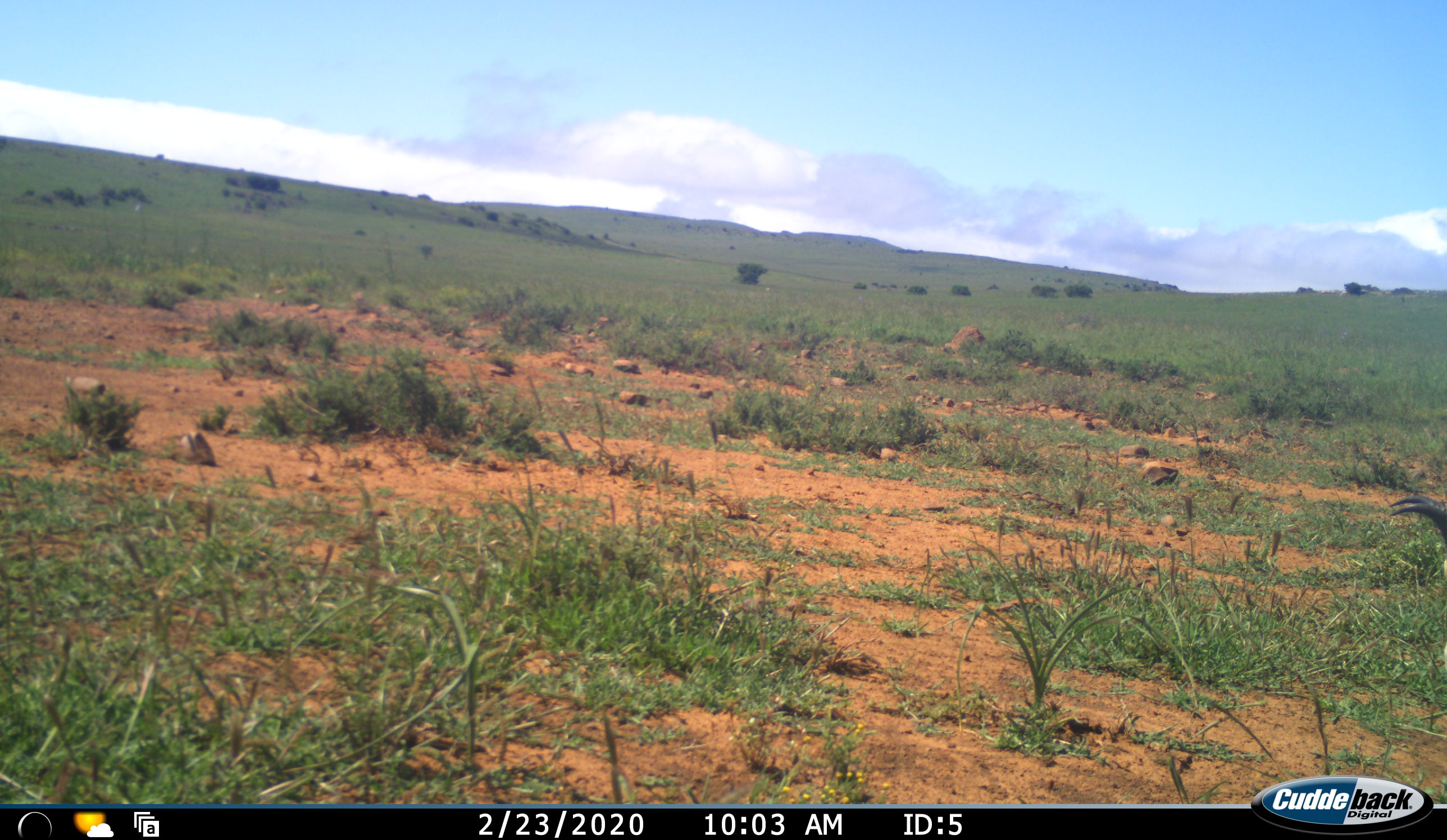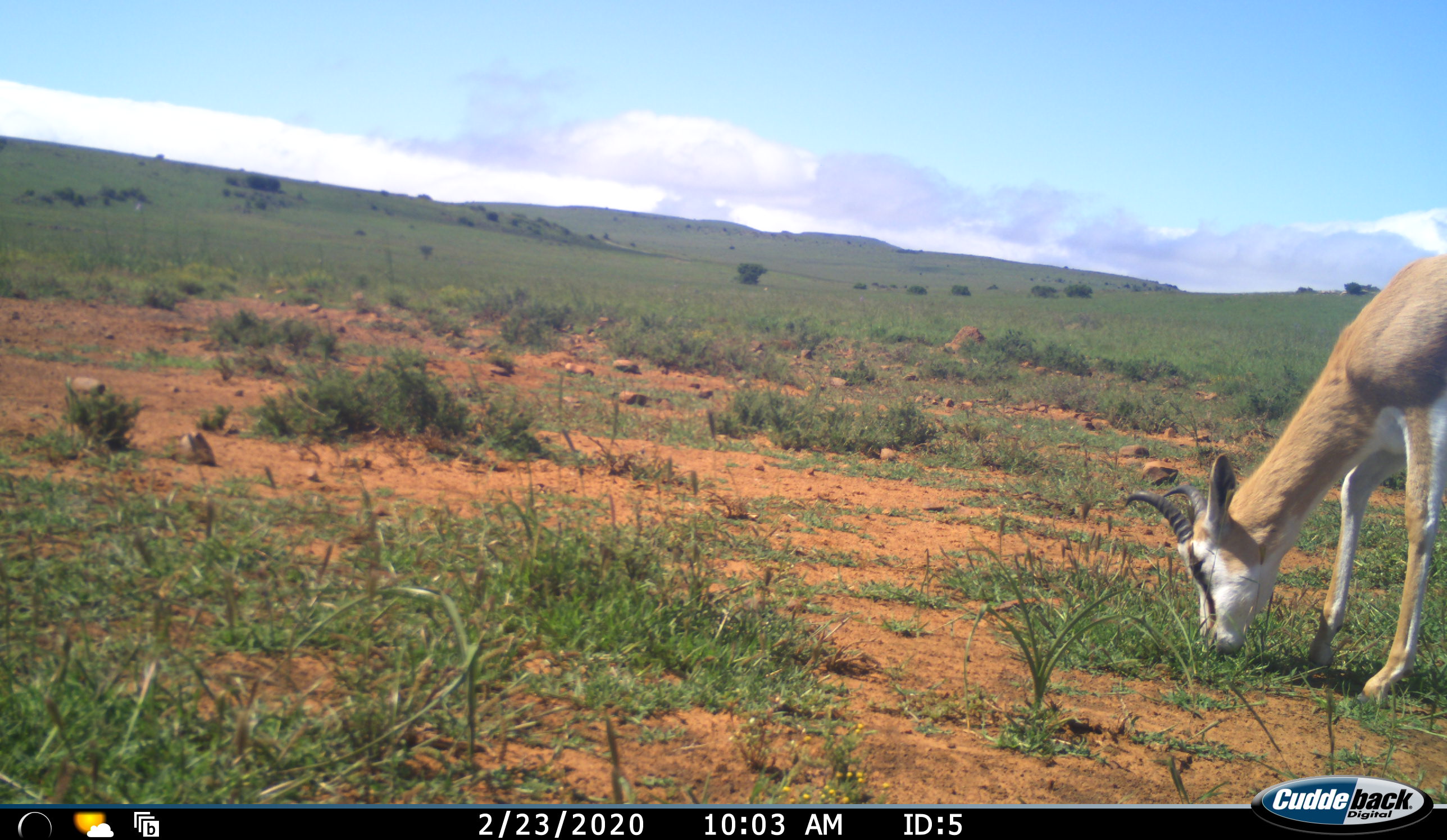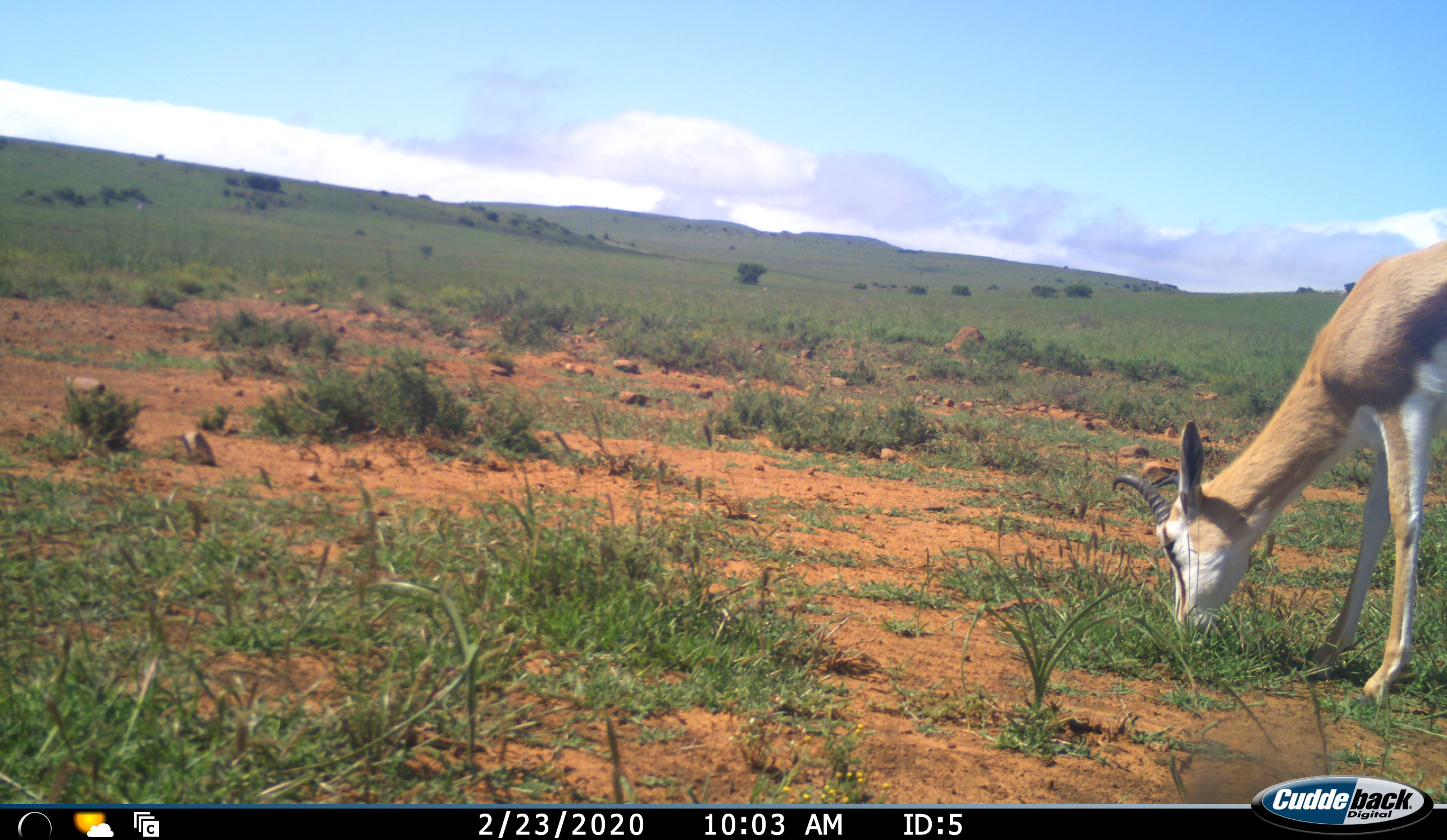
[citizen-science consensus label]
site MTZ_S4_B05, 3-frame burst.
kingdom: Animalia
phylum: Chordata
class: Mammalia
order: Artiodactyla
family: Bovidae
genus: Antidorcas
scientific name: Antidorcas marsupialis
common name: springbok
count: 1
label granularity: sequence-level